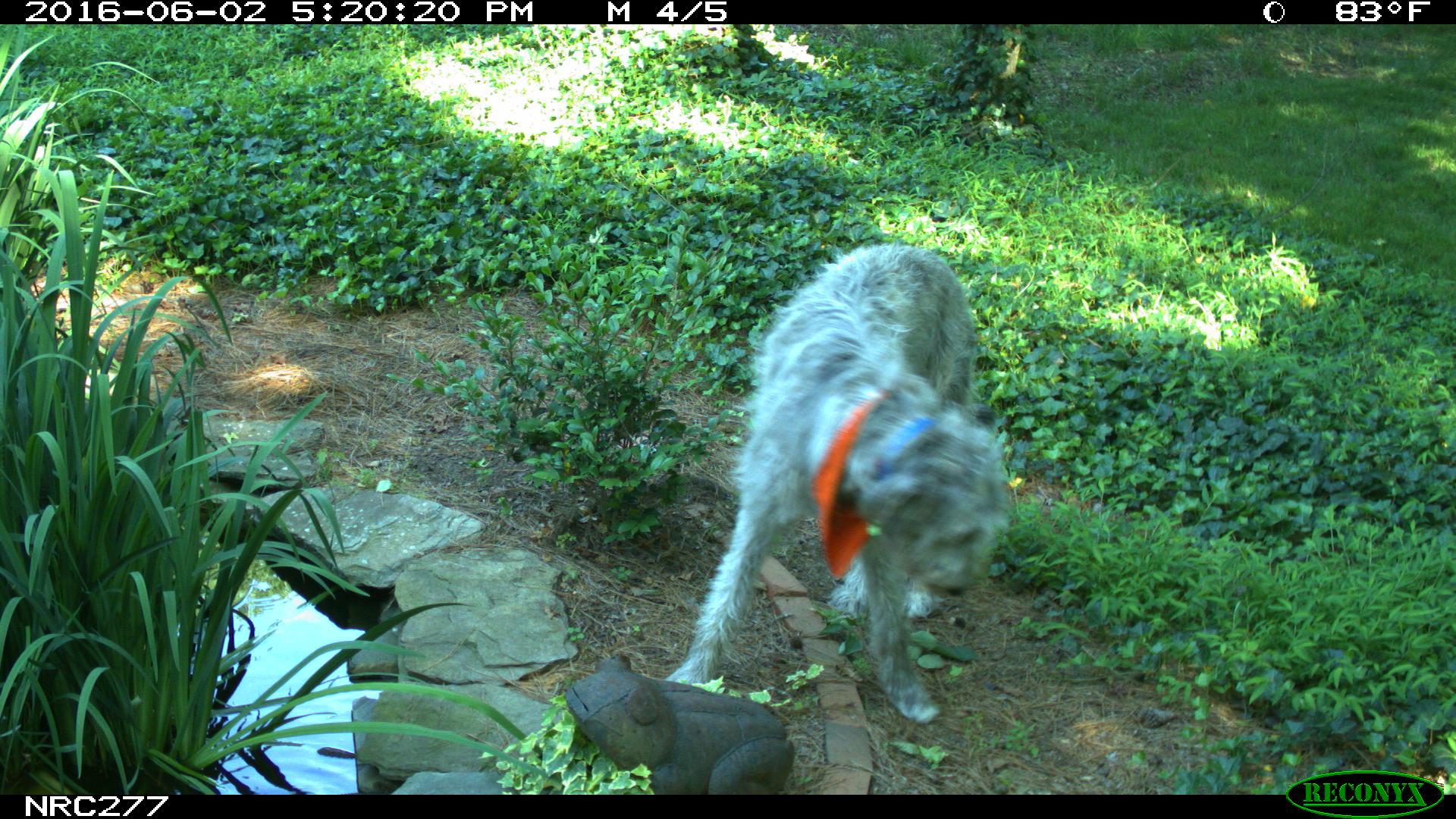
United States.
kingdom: Animalia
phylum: Chordata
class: Mammalia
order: Carnivora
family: Canidae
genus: Canis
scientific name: Canis familiaris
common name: domestic dog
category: Dog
Dog (domestic dog) (Canis familiaris).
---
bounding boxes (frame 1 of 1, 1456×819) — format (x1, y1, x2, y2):
Dog: (650, 226, 1012, 726)